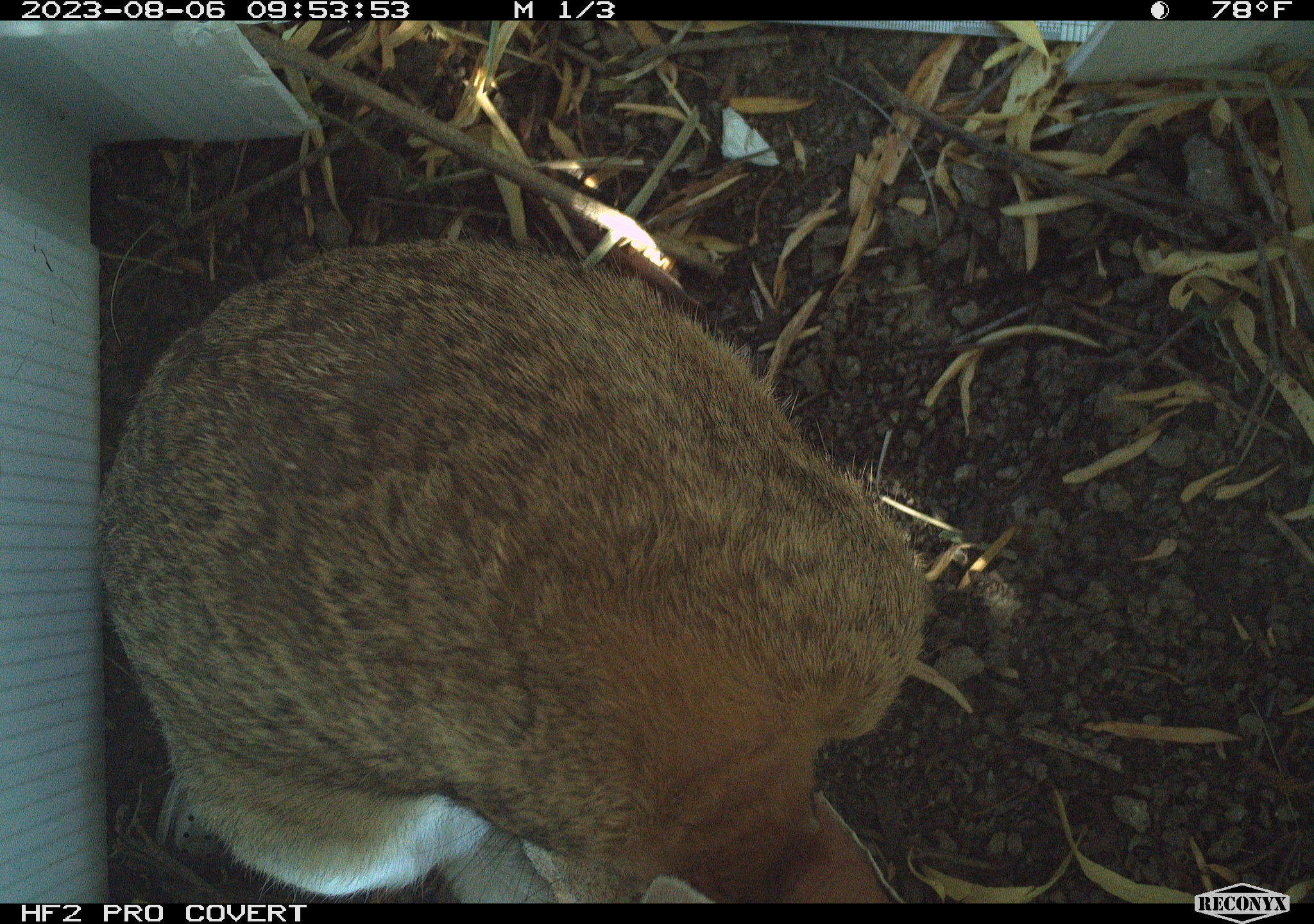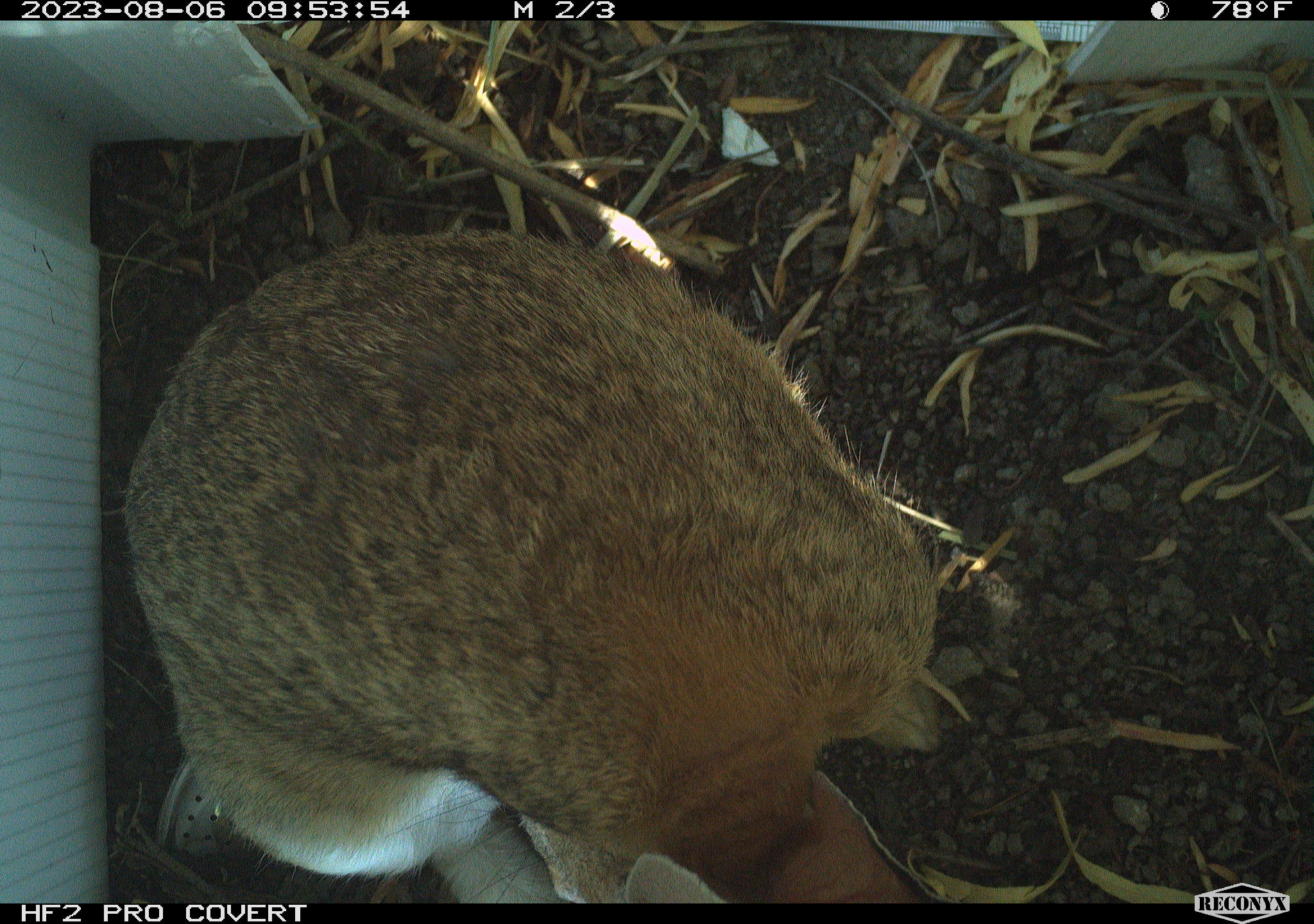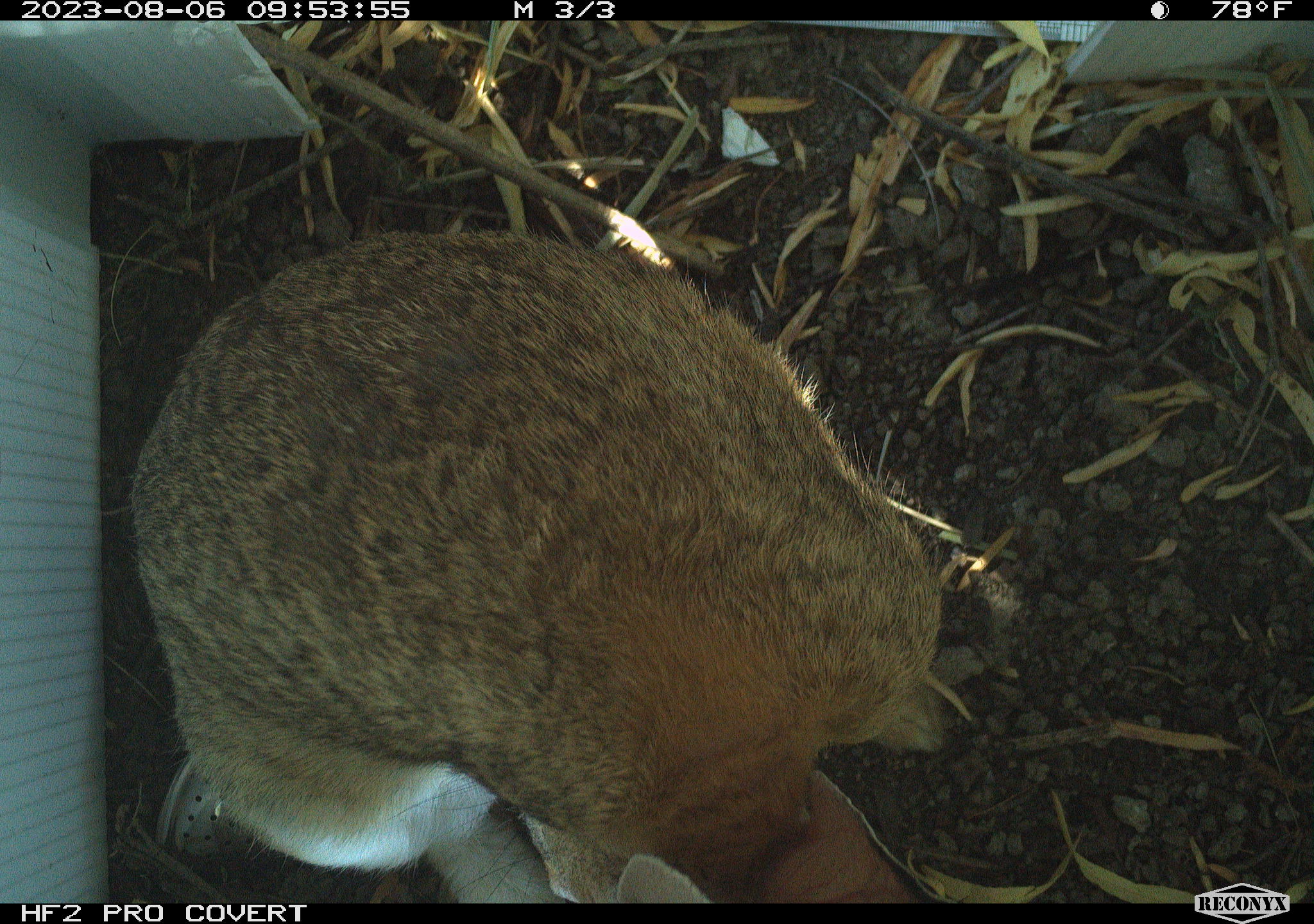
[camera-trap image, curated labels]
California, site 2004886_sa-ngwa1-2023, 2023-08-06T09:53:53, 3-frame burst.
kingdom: Animalia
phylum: Chordata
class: Mammalia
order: Lagomorpha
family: Leporidae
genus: Sylvilagus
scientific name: Sylvilagus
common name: cottontail rabbits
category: sylvilagus species